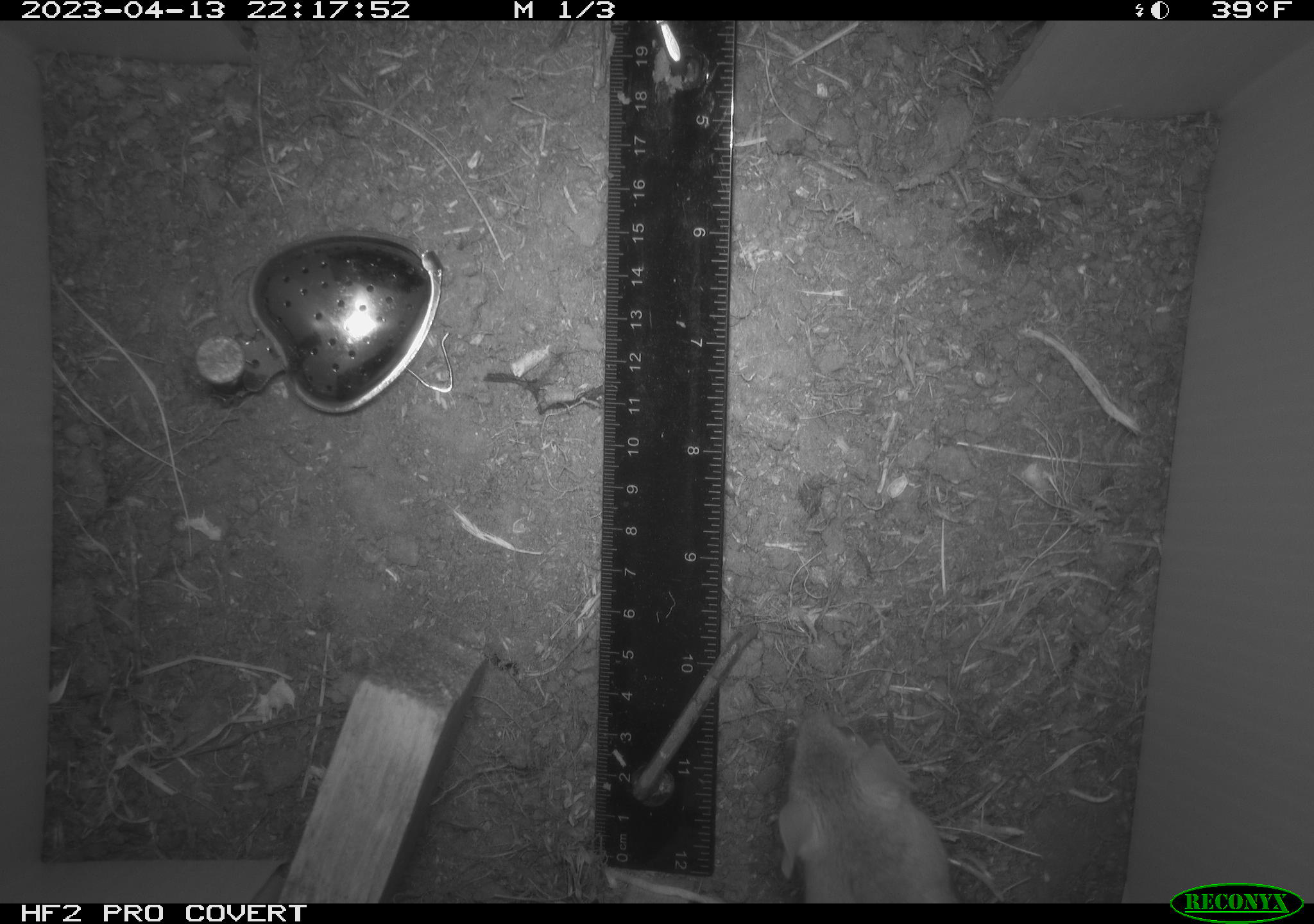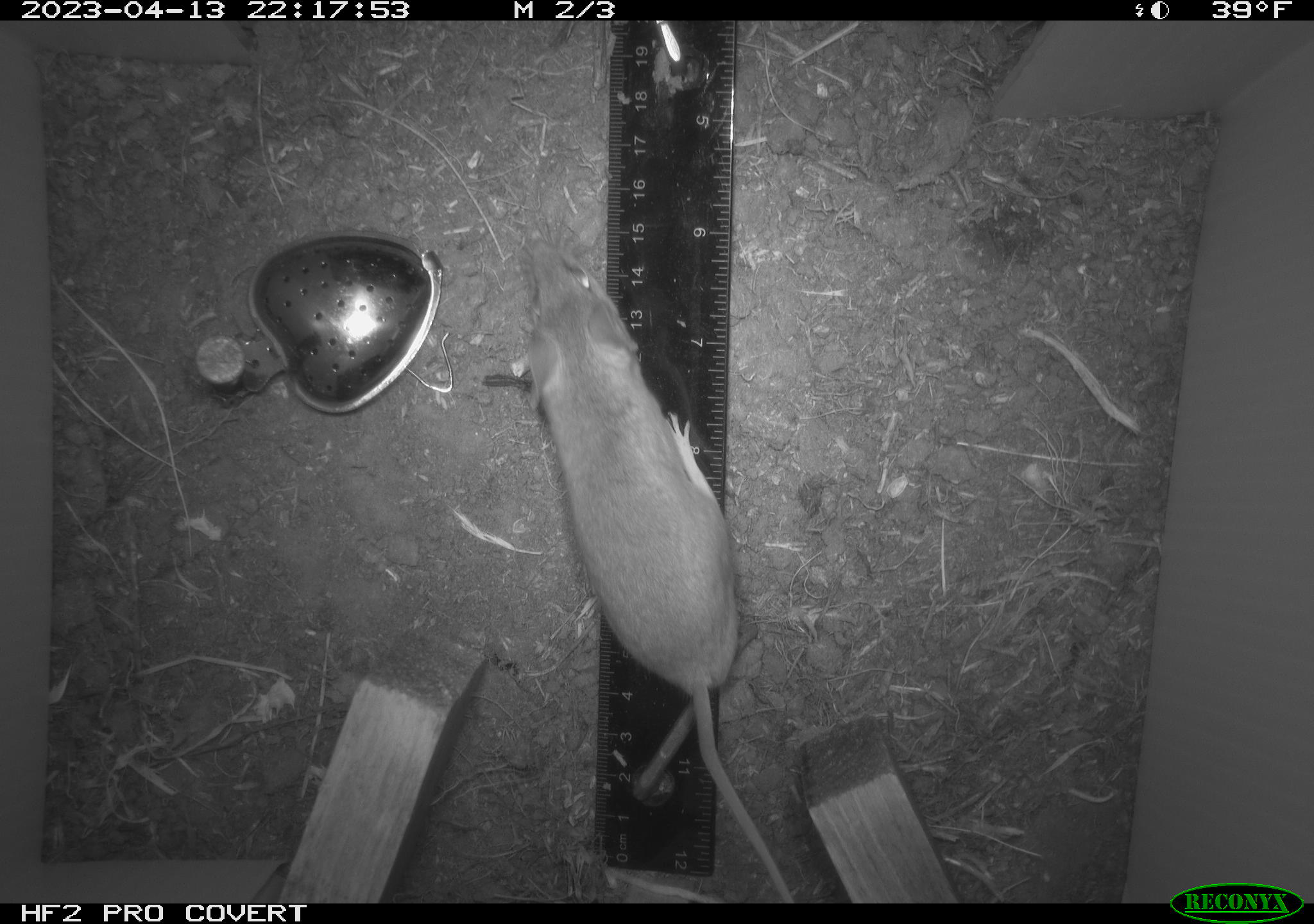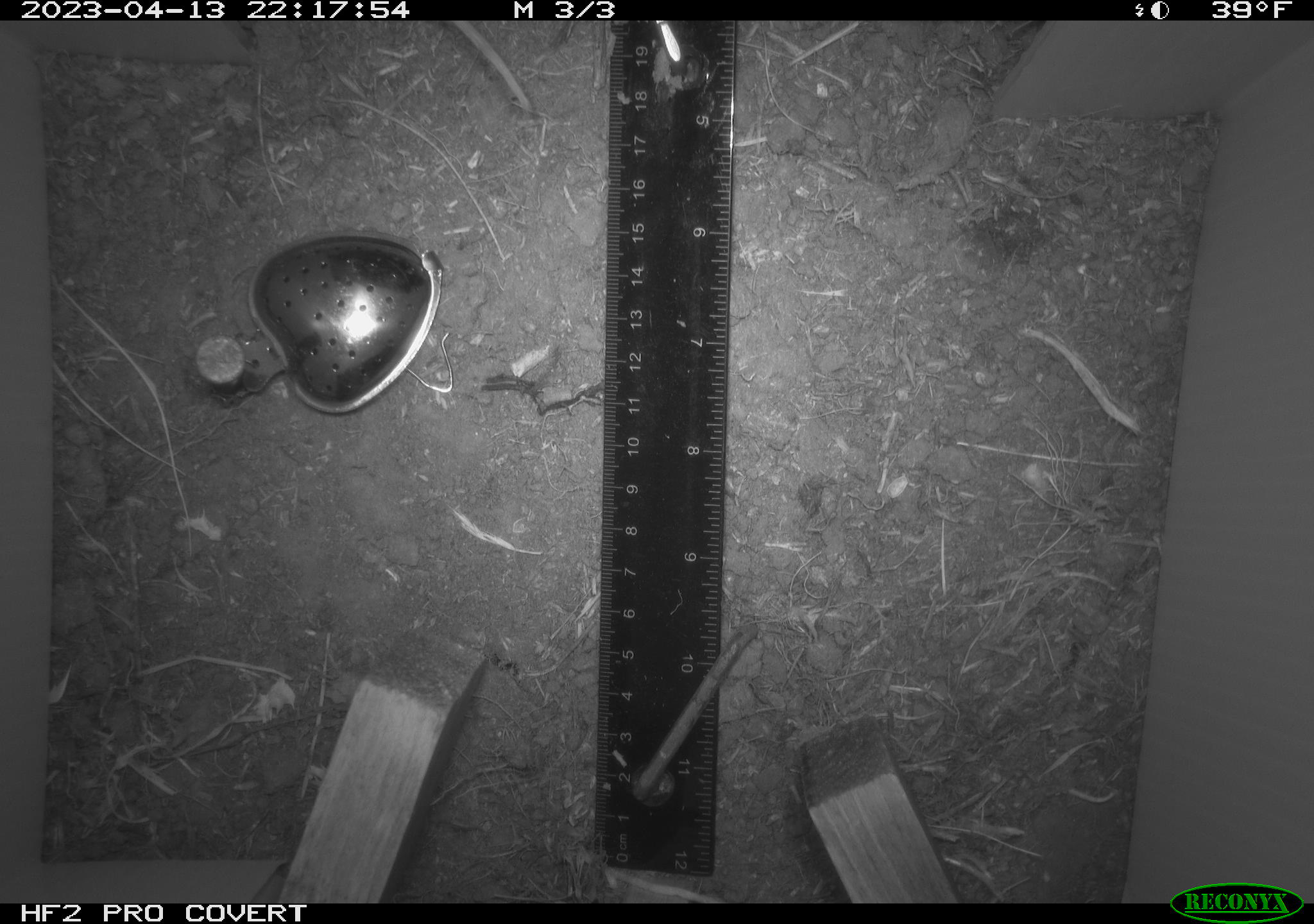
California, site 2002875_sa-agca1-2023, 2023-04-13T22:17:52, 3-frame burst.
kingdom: Animalia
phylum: Chordata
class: Mammalia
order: Rodentia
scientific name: Rodentia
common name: mouse species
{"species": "mouse species (Rodentia)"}